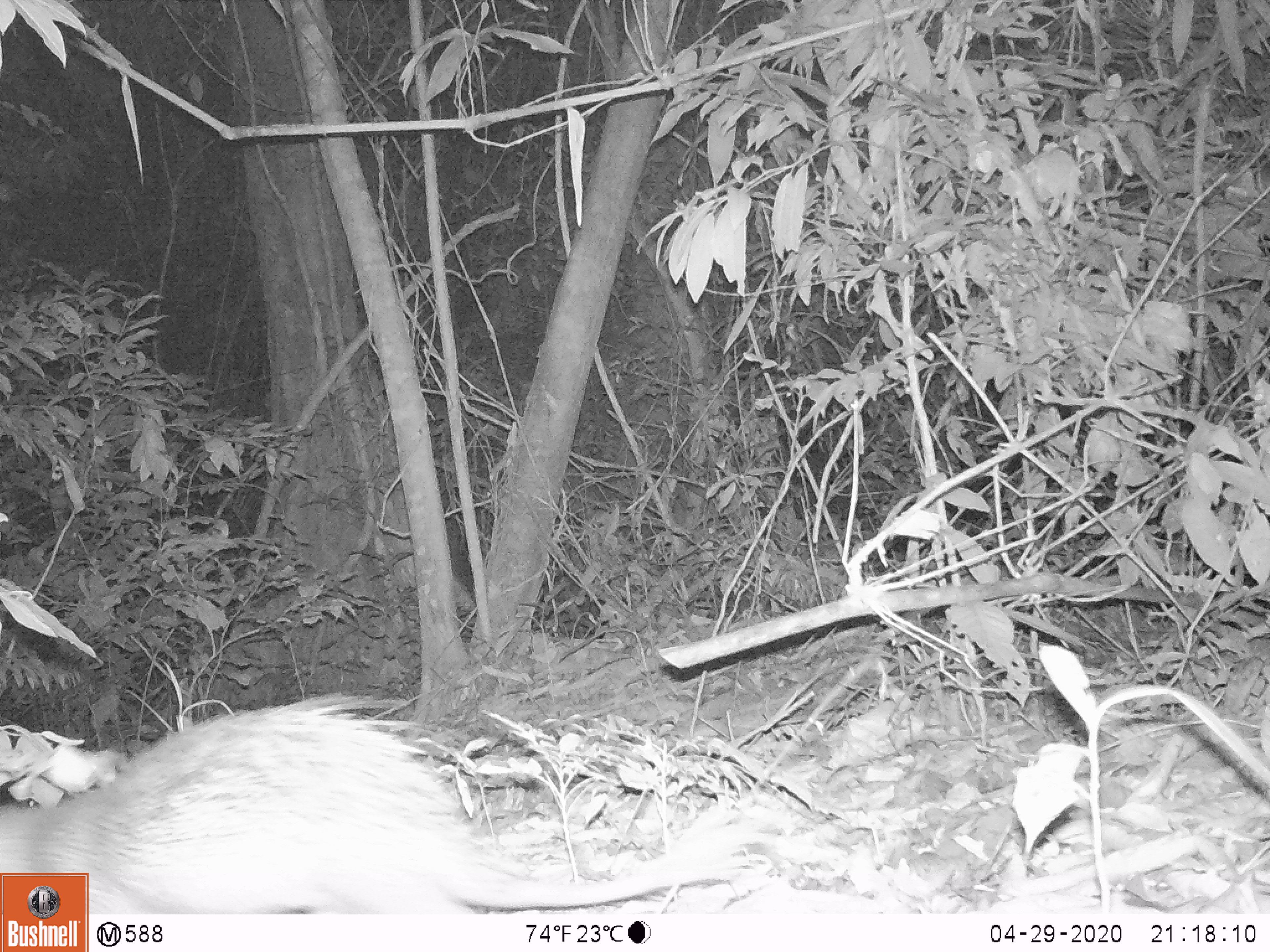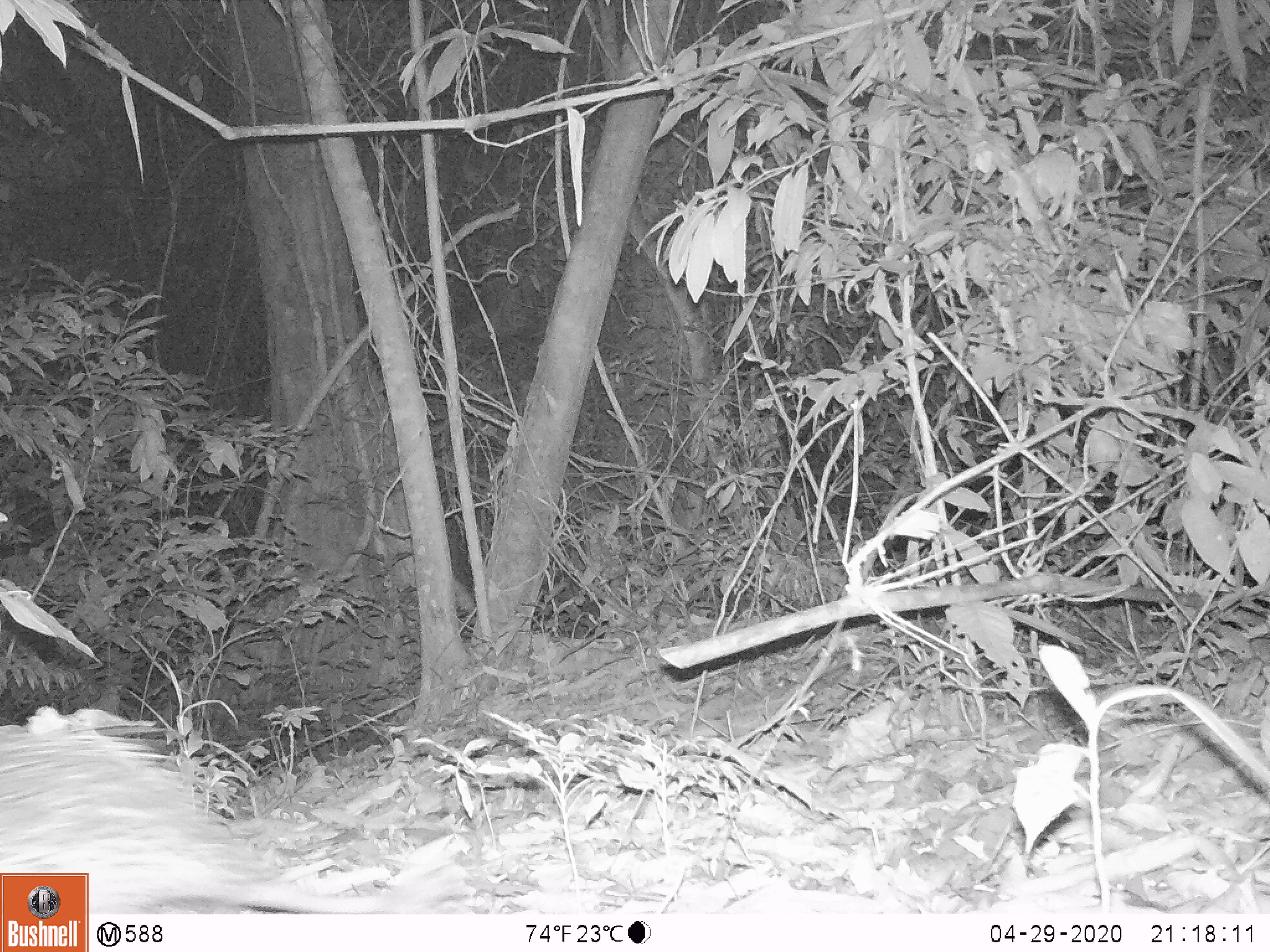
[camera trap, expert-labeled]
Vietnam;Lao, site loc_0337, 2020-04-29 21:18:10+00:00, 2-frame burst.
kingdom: Animalia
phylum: Chordata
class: Mammalia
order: Rodentia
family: Hystricidae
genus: Atherurus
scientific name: Atherurus macrourus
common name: asiatic brush-tailed porcupine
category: asiatic brush tailed porcupine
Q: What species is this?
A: Asiatic brush tailed porcupine (asiatic brush-tailed porcupine) (Atherurus macrourus).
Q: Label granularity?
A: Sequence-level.